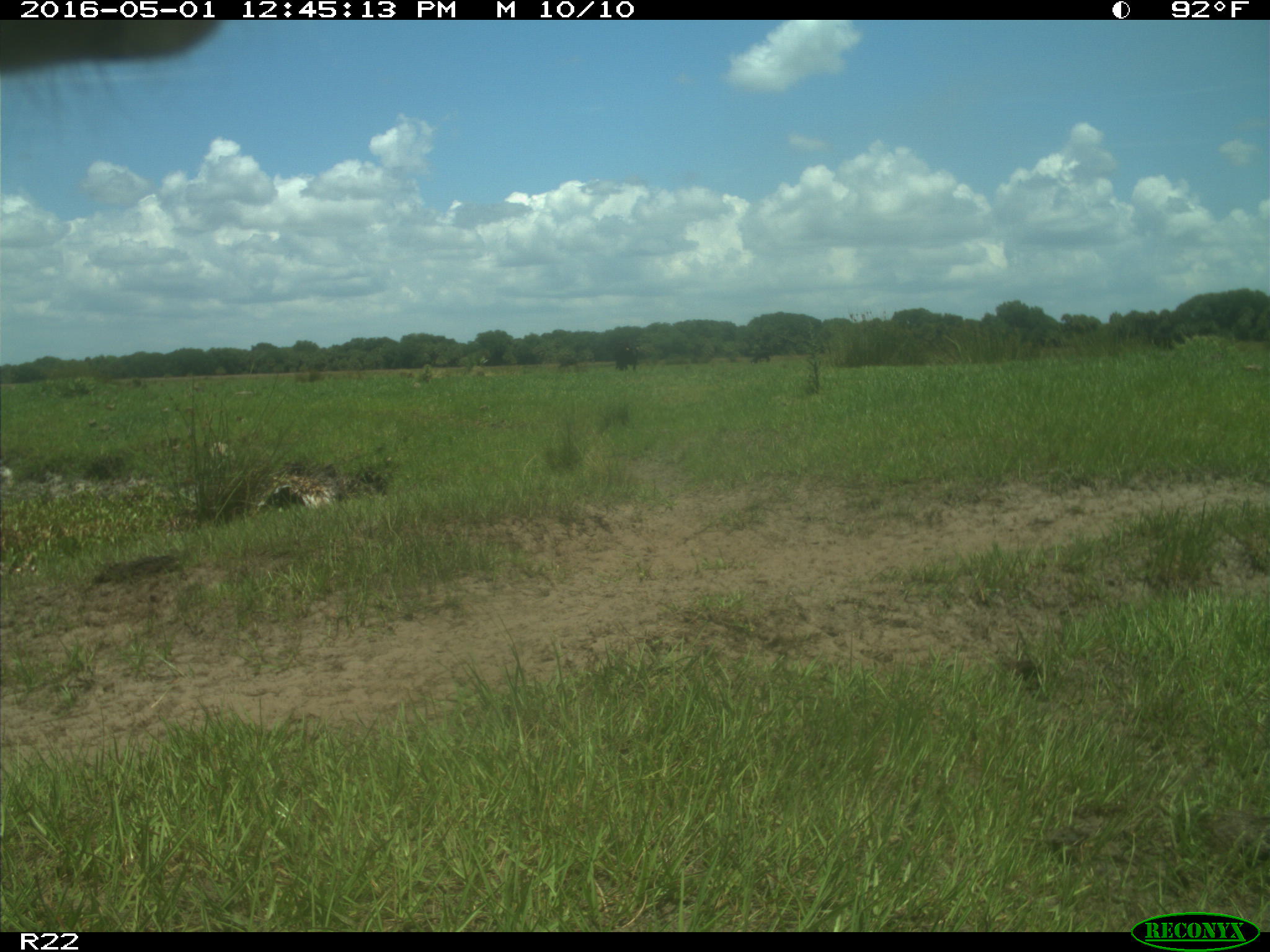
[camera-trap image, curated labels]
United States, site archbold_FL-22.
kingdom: Animalia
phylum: Chordata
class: Mammalia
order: Artiodactyla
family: Bovidae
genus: Bos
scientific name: Bos taurus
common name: domestic cow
Bos taurus (domestic cow).